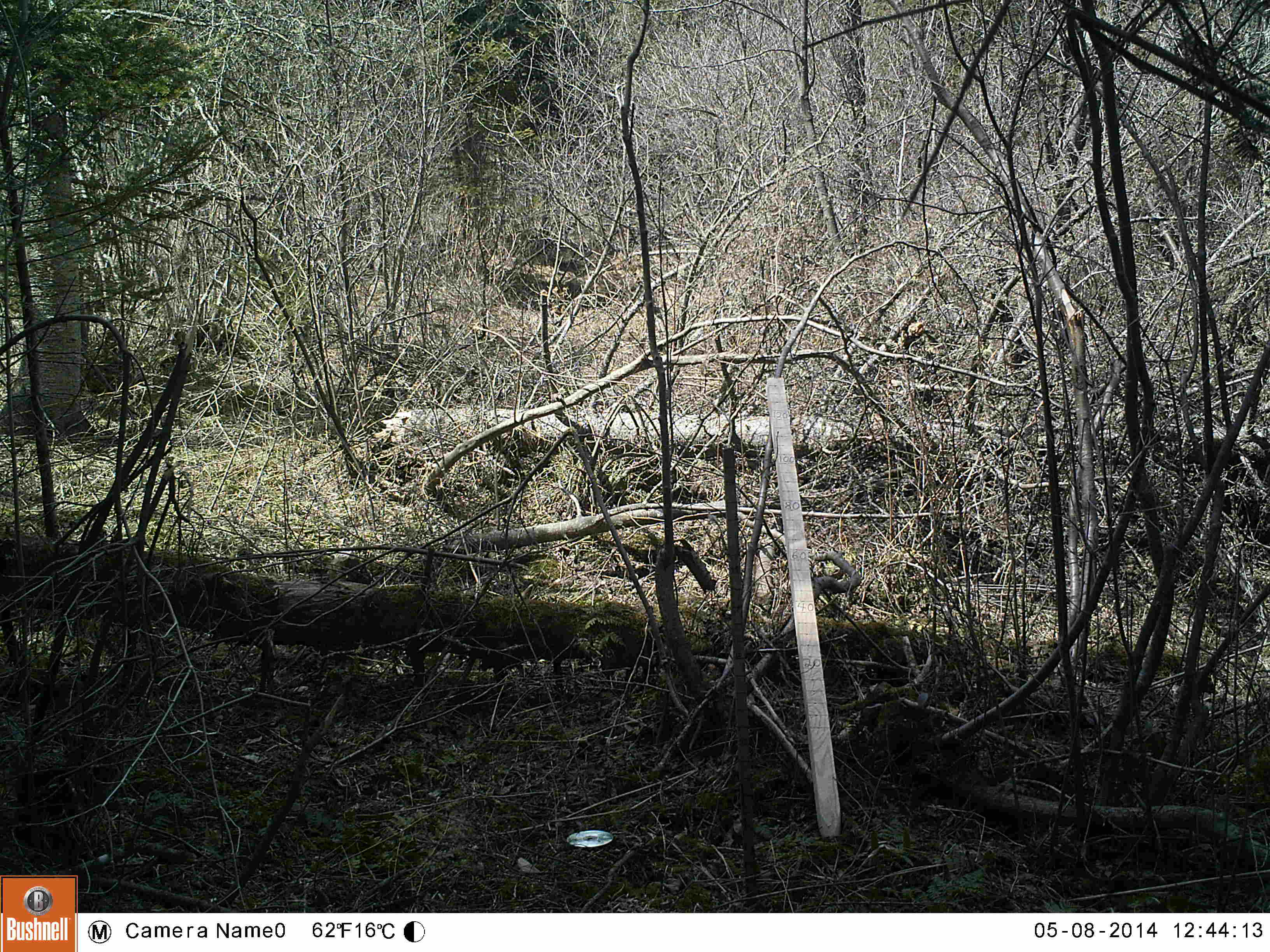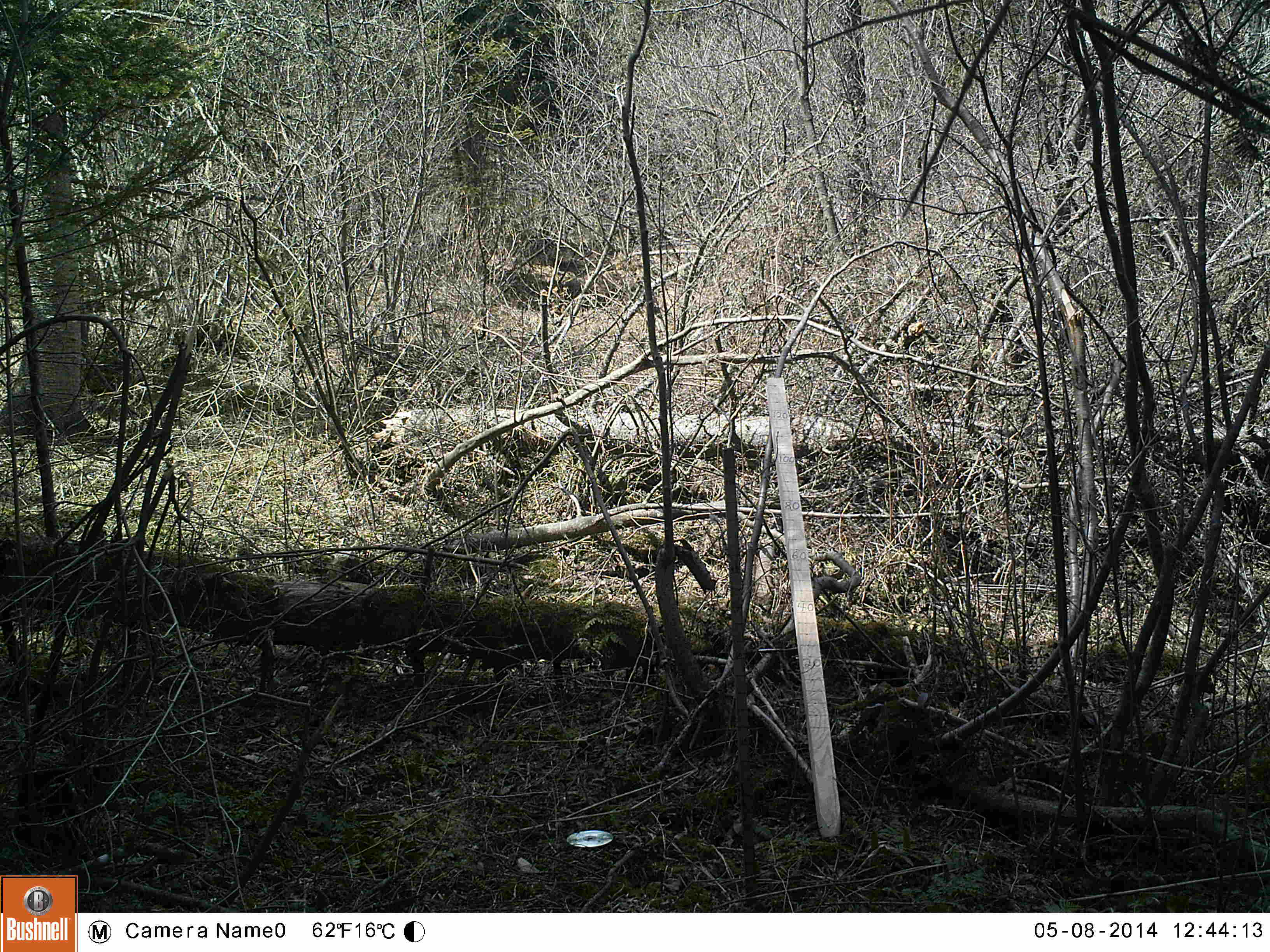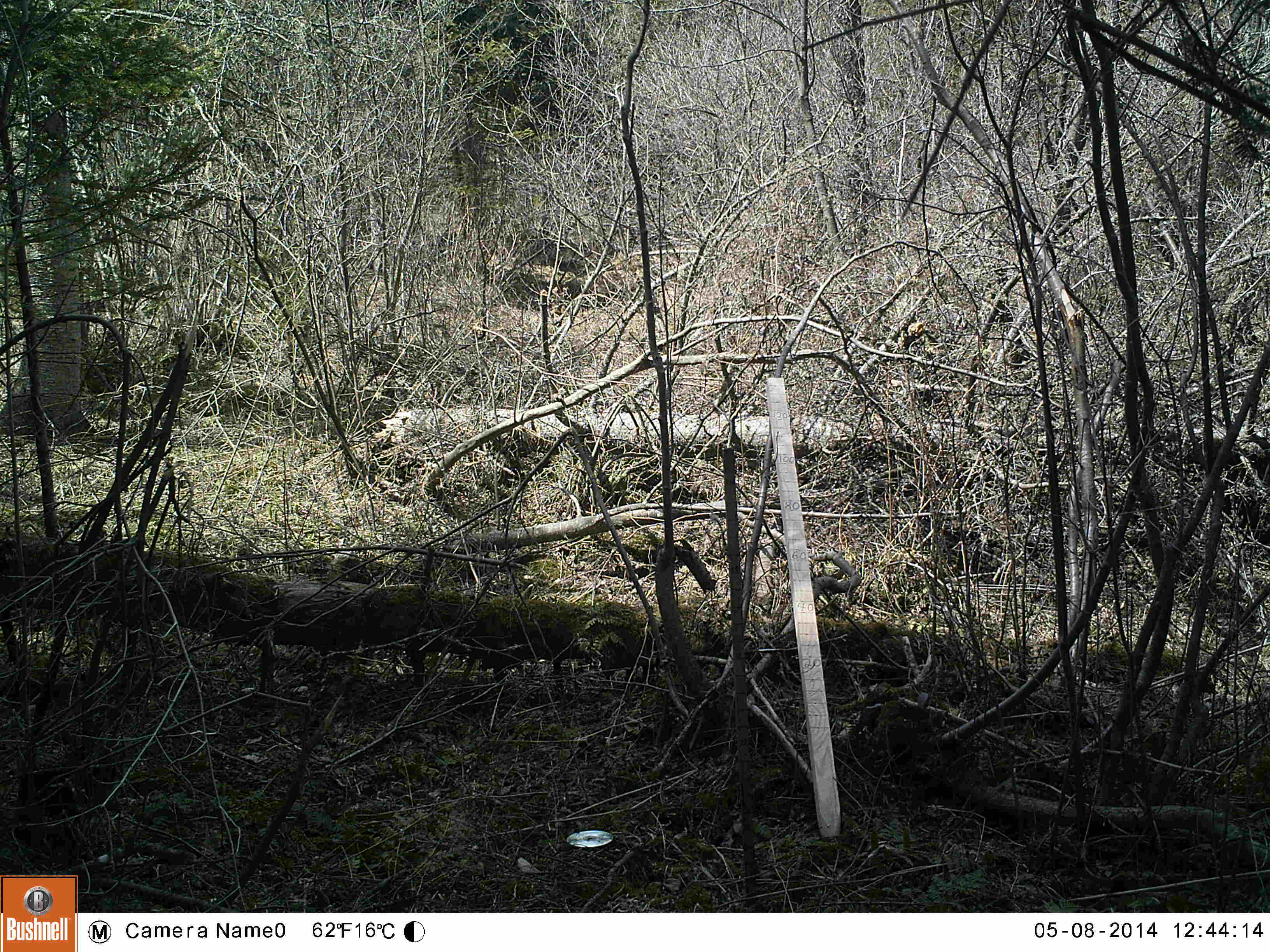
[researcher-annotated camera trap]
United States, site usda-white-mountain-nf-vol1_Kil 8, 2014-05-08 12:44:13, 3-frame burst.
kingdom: Animalia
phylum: Chordata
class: Aves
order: Galliformes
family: Phasianidae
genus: Bonasa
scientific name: Bonasa umbellus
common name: ruffed grouse